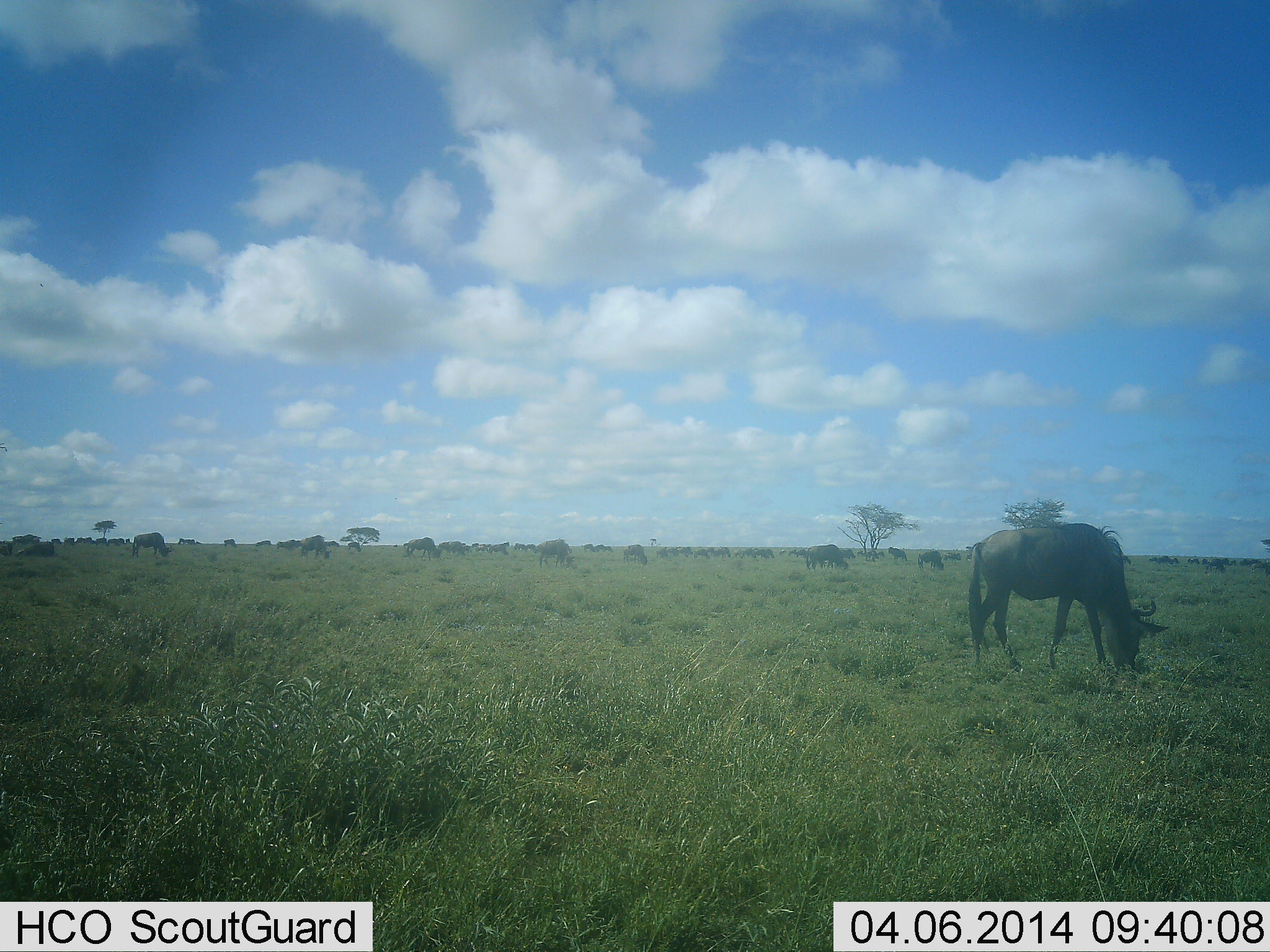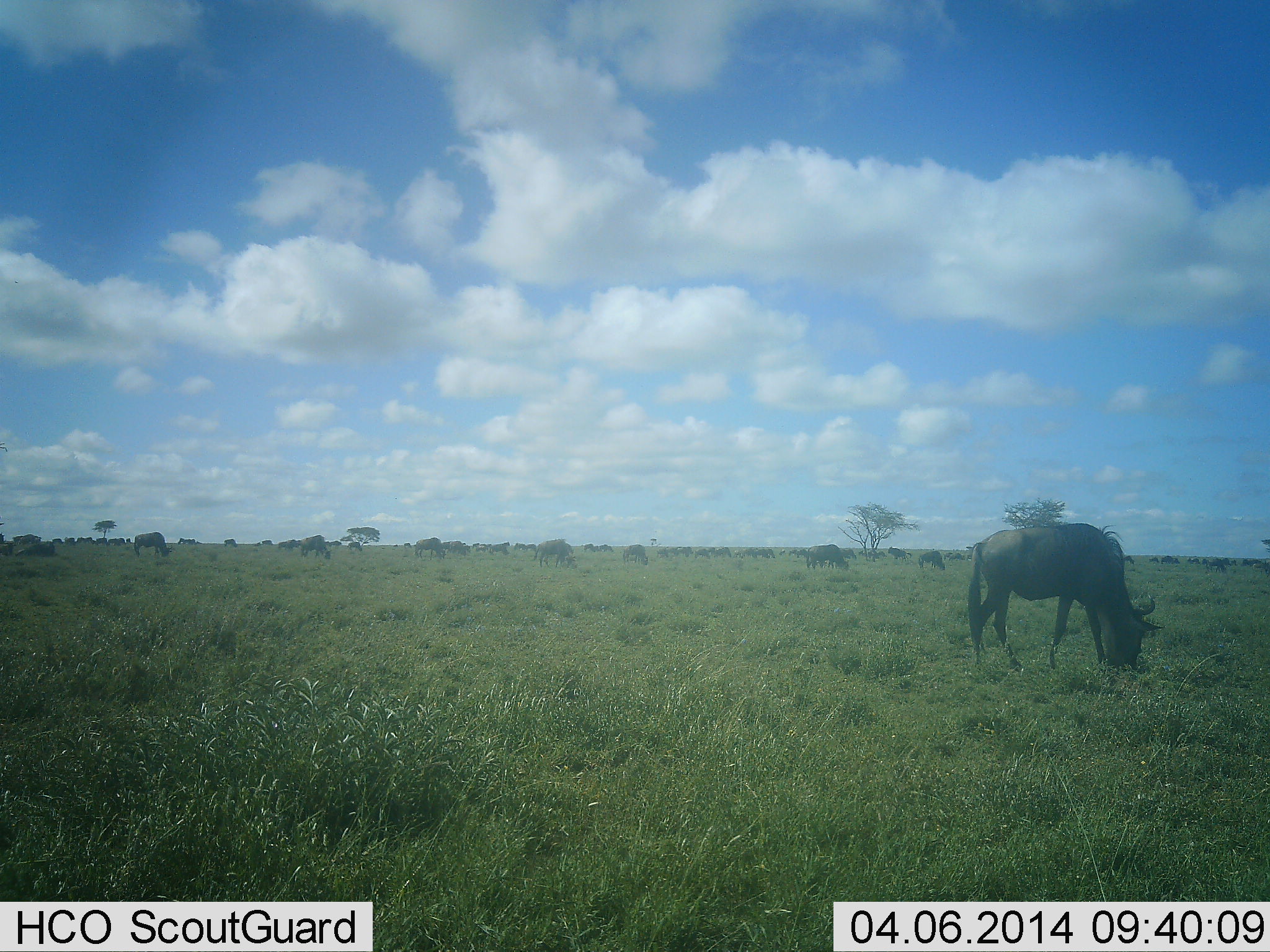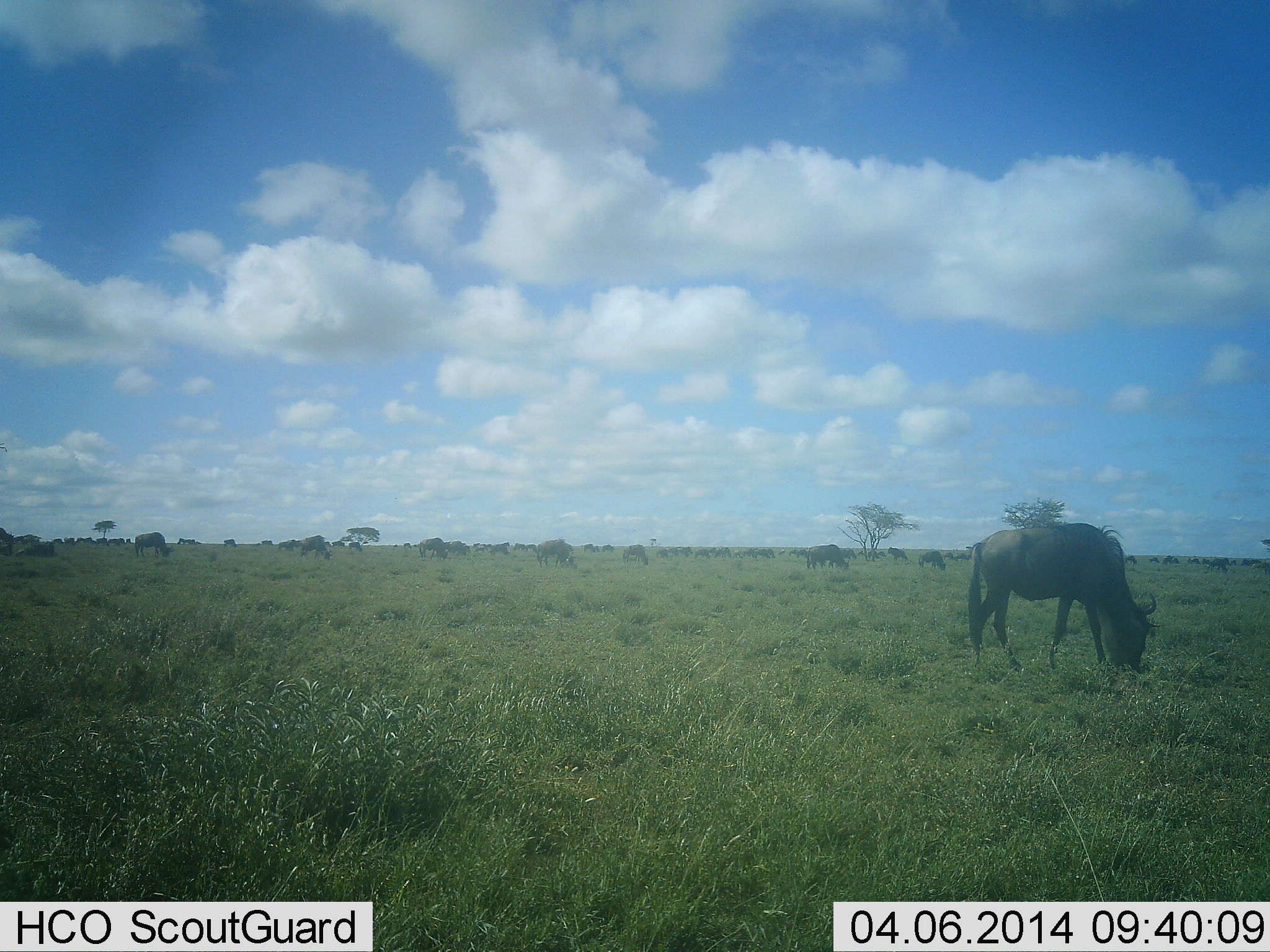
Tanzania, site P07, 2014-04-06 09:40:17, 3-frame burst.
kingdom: Animalia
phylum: Chordata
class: Mammalia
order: Artiodactyla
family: Bovidae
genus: Connochaetes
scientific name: Connochaetes taurinus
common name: blue wildebeest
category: wildebeest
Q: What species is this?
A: Wildebeest (blue wildebeest) (Connochaetes taurinus).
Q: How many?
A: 11-50.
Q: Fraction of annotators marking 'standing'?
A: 50%.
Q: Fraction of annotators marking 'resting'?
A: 10%.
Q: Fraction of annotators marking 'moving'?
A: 20%.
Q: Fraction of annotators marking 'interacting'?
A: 0%.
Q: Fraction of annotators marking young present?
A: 0%.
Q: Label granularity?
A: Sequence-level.